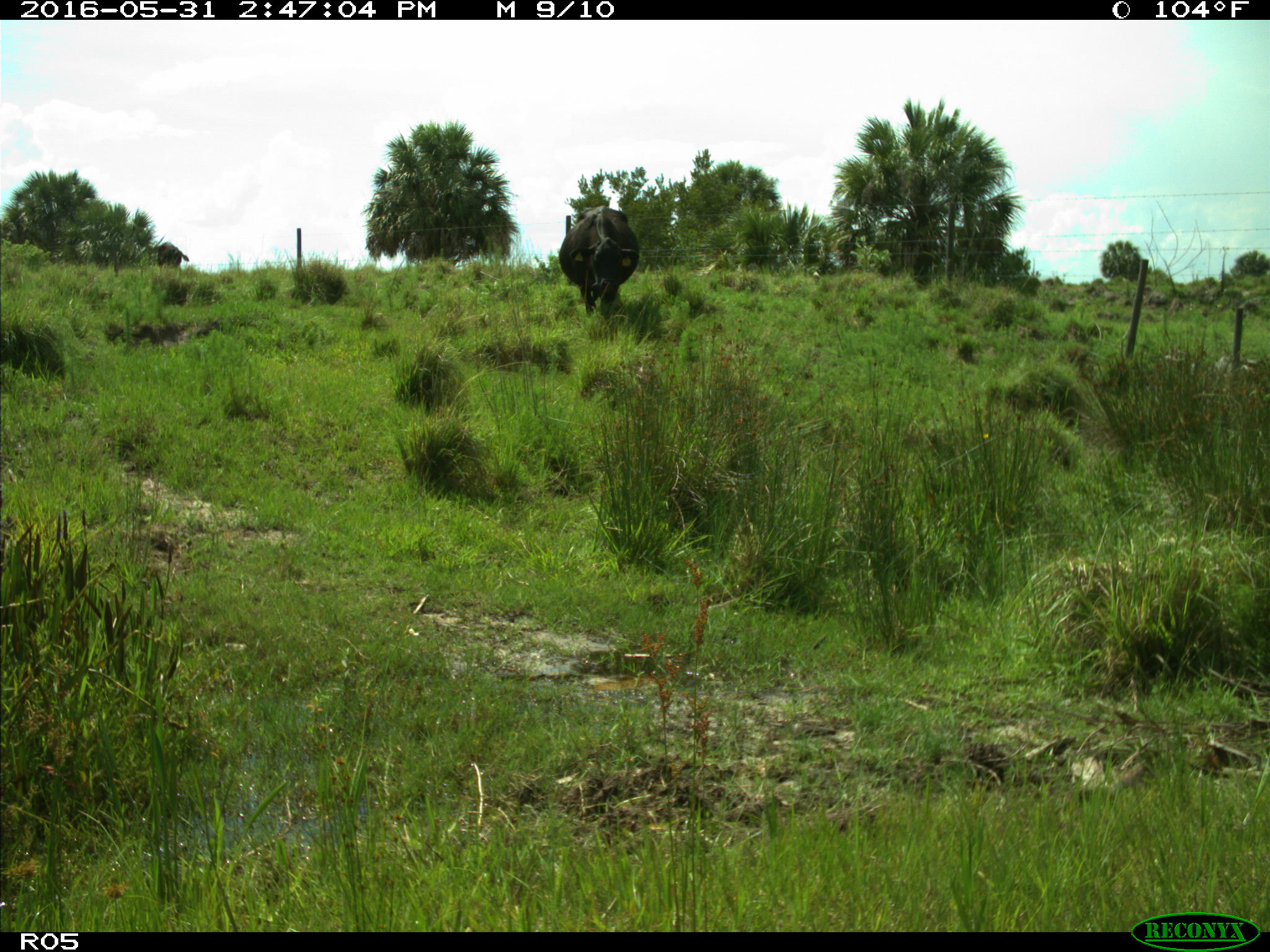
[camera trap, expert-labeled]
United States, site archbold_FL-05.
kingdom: Animalia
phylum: Chordata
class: Mammalia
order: Artiodactyla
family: Bovidae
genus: Bos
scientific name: Bos taurus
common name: domestic cow